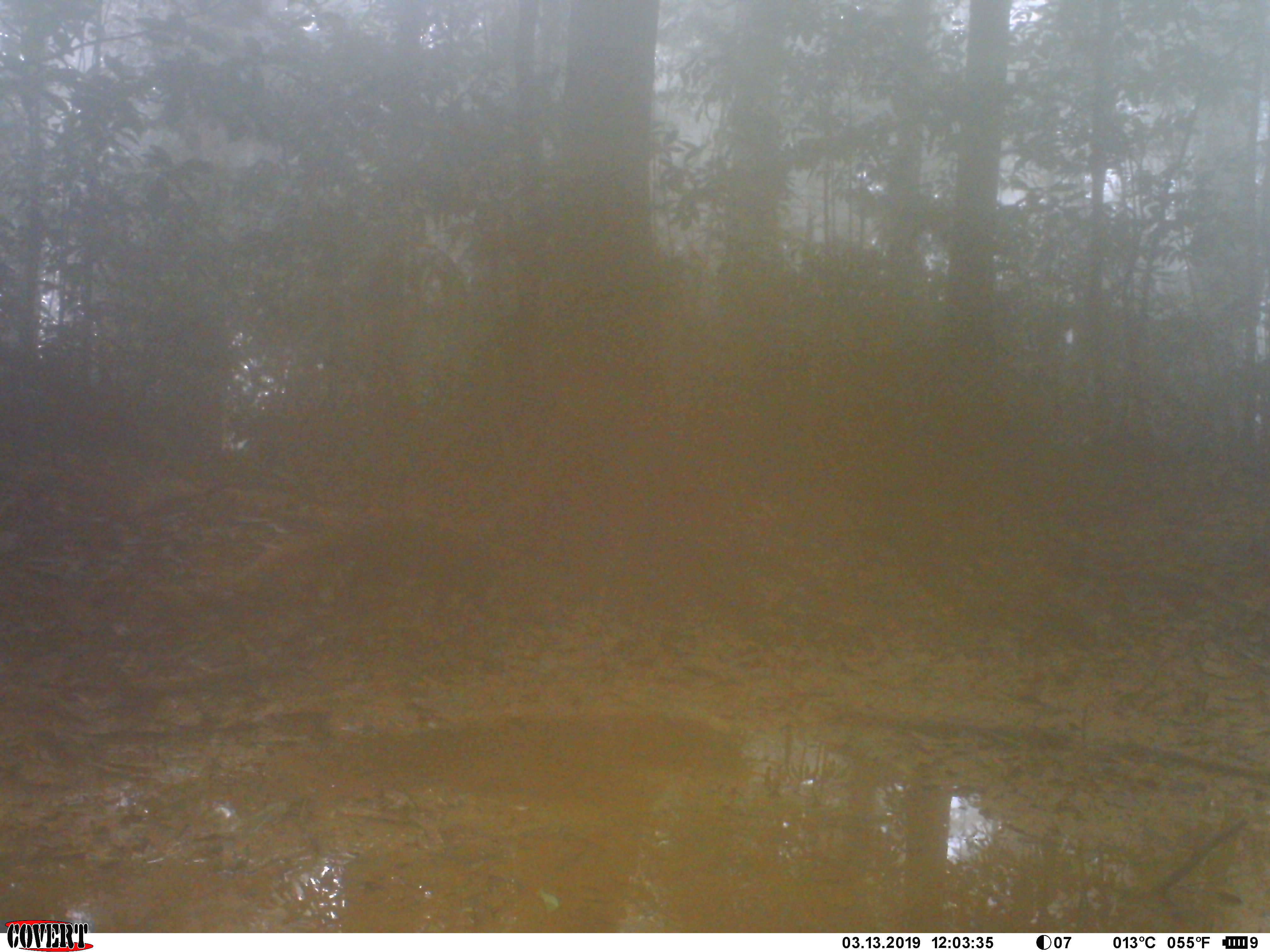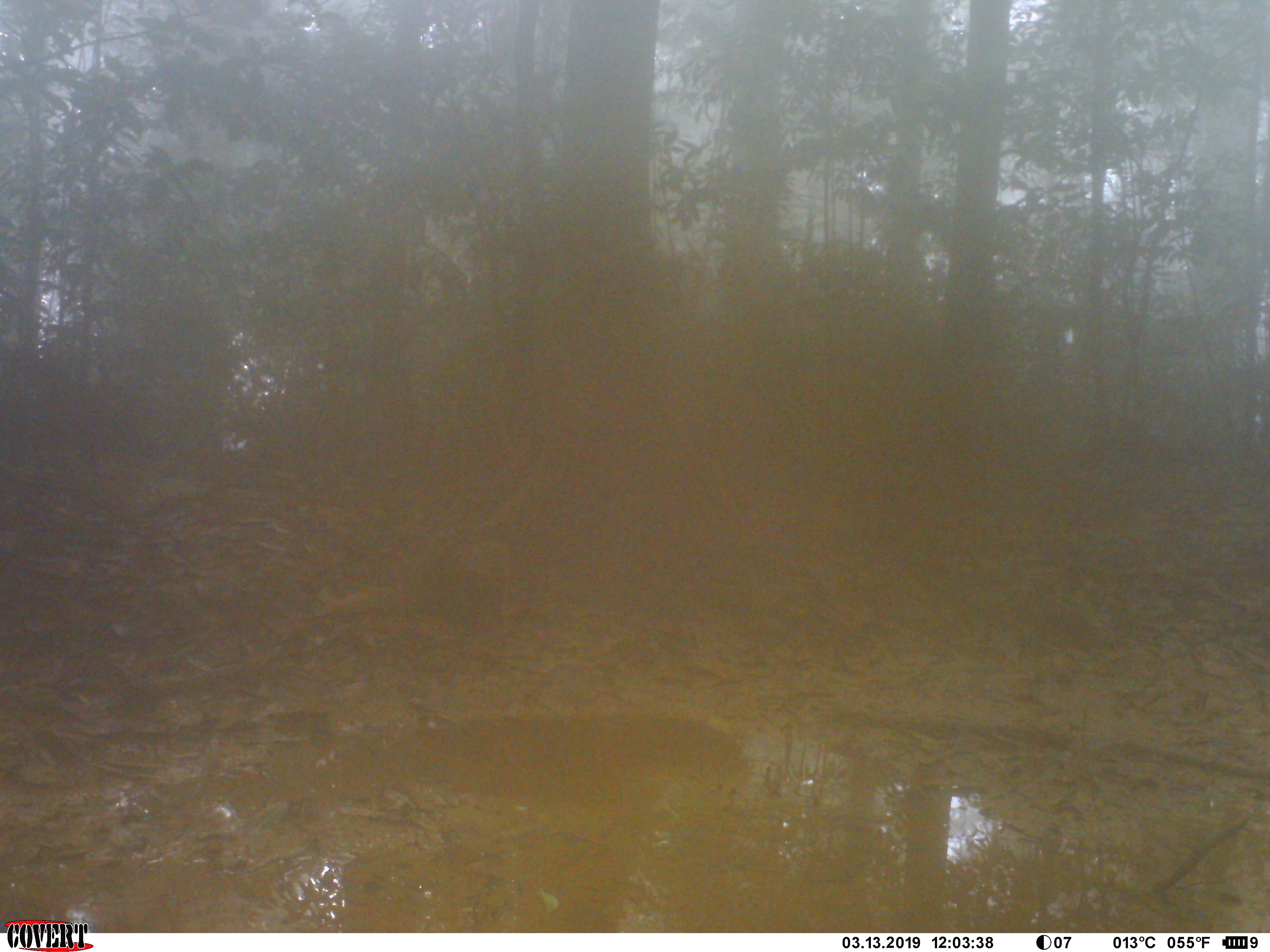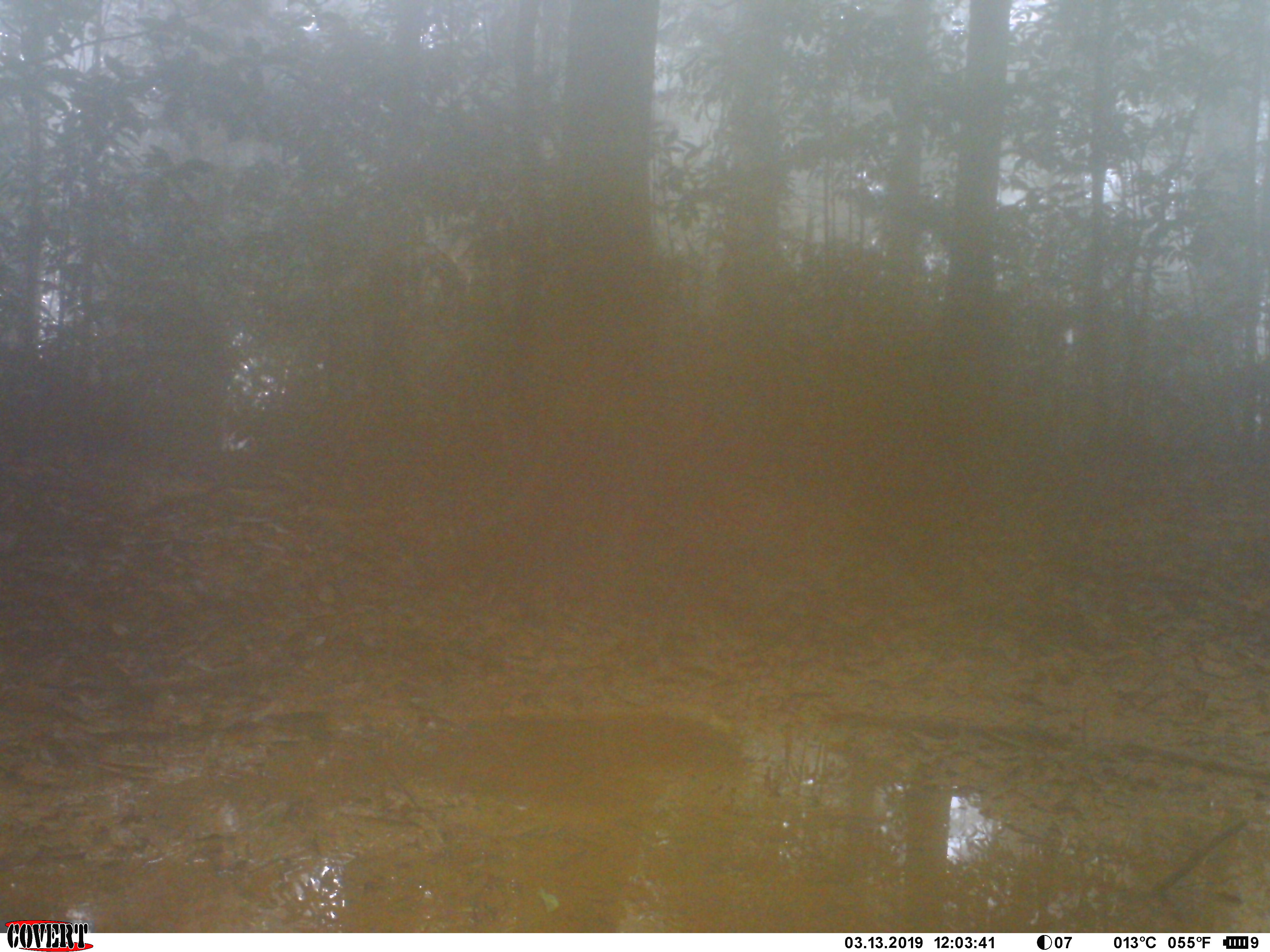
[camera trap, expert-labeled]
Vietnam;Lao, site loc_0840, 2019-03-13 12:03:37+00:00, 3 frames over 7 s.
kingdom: Animalia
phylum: Chordata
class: Mammalia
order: Carnivora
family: Herpestidae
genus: Urva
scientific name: Urva urva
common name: crab-eating mongoose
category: crab eating mongoose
Crab eating mongoose (crab-eating mongoose) (Urva urva). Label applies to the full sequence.